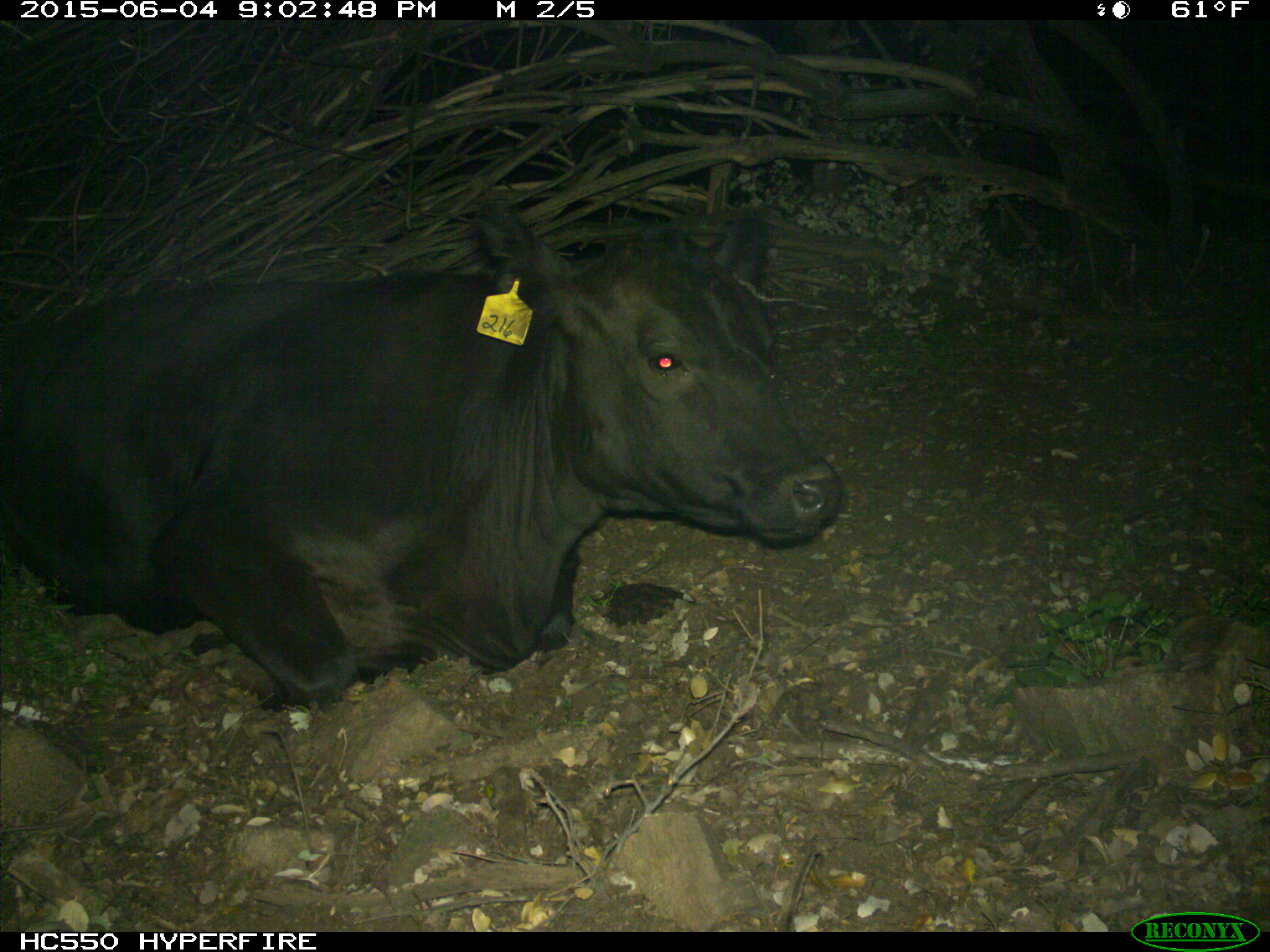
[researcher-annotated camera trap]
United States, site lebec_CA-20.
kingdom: Animalia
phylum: Chordata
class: Mammalia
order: Artiodactyla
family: Bovidae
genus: Bos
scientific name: Bos taurus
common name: domestic cow